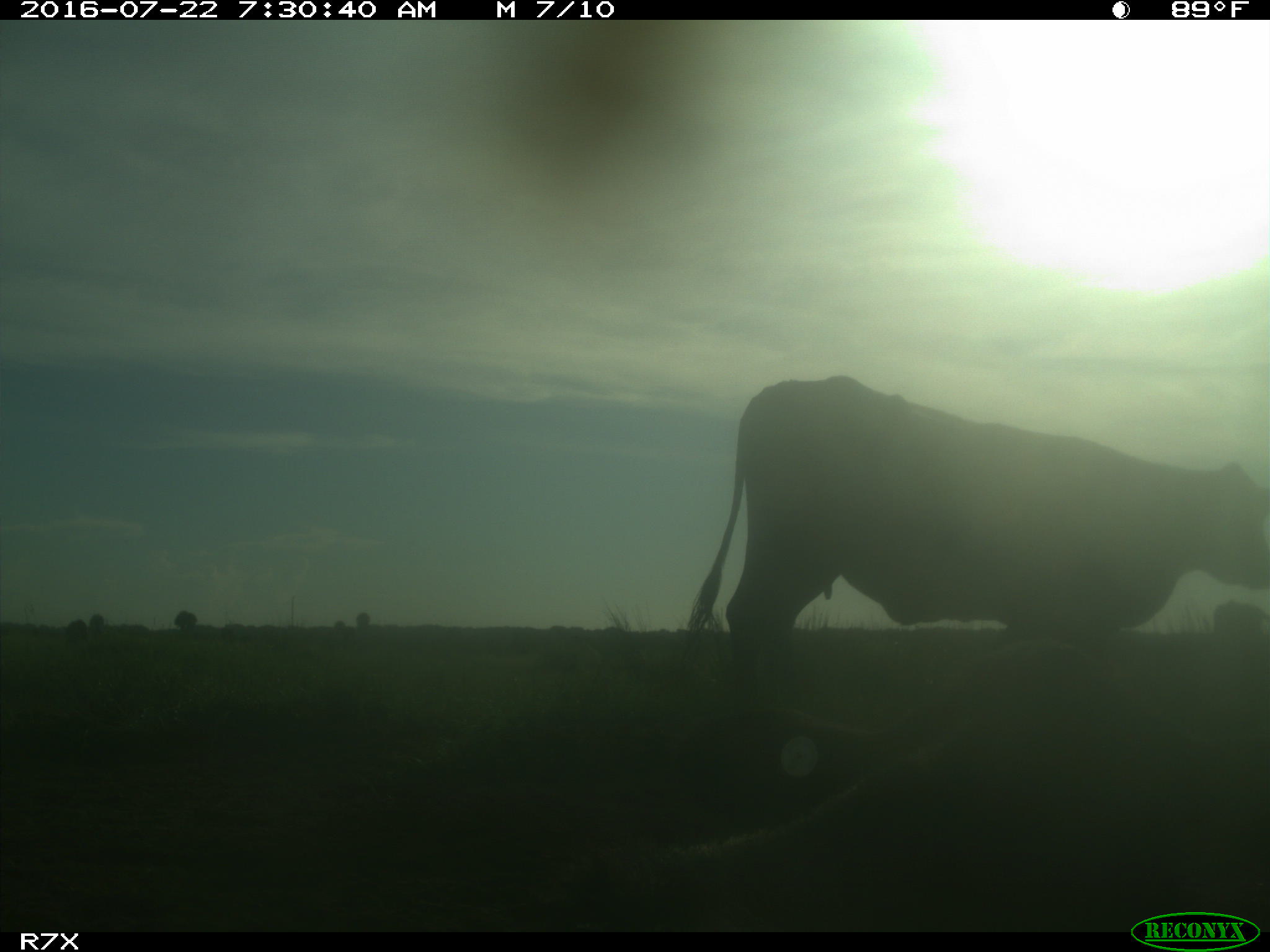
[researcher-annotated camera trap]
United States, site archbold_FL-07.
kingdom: Animalia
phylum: Chordata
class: Mammalia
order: Artiodactyla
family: Bovidae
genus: Bos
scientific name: Bos taurus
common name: domestic cow